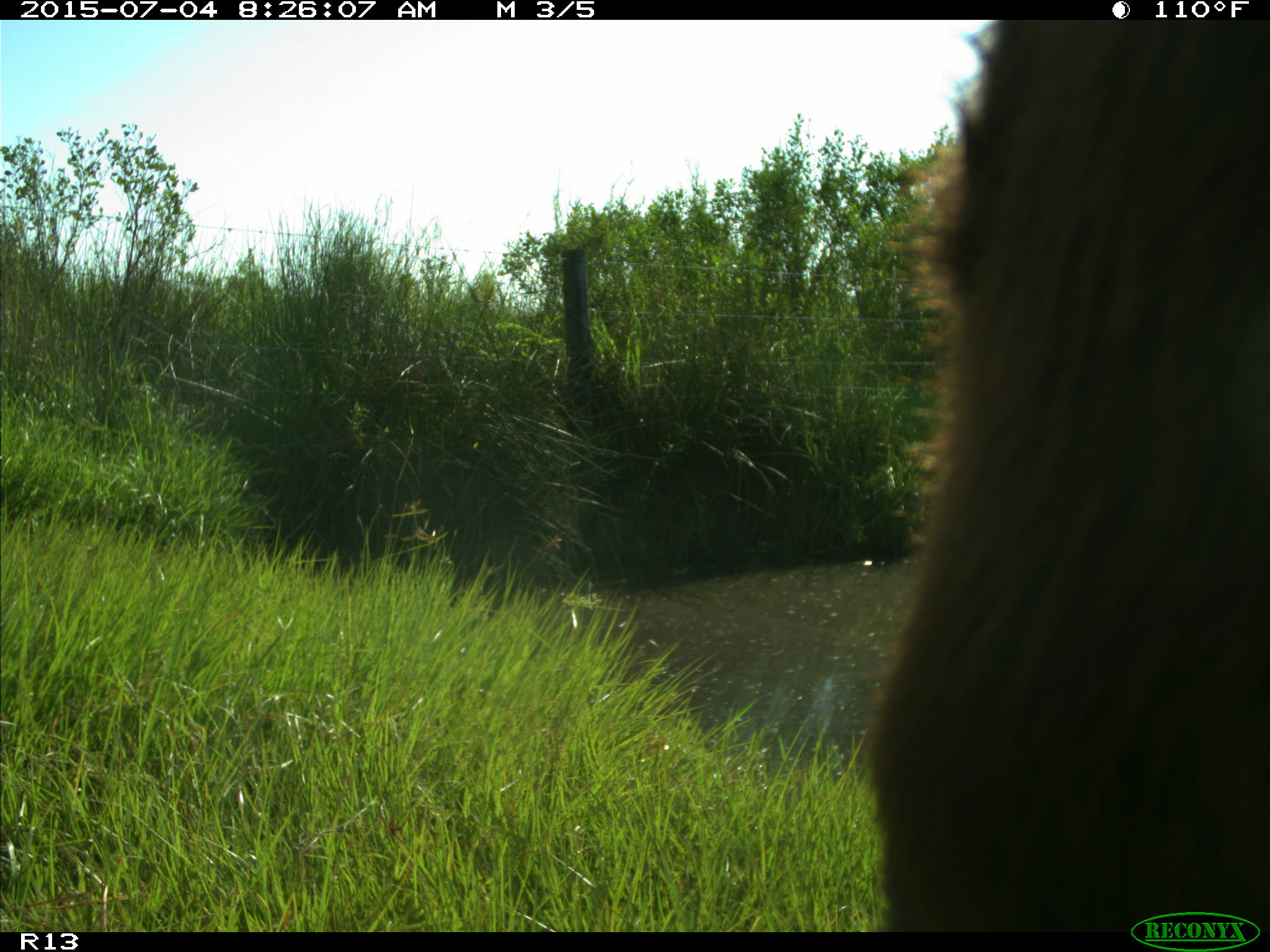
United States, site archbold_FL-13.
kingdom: Animalia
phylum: Chordata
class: Mammalia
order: Artiodactyla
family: Bovidae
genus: Bos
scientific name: Bos taurus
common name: domestic cow